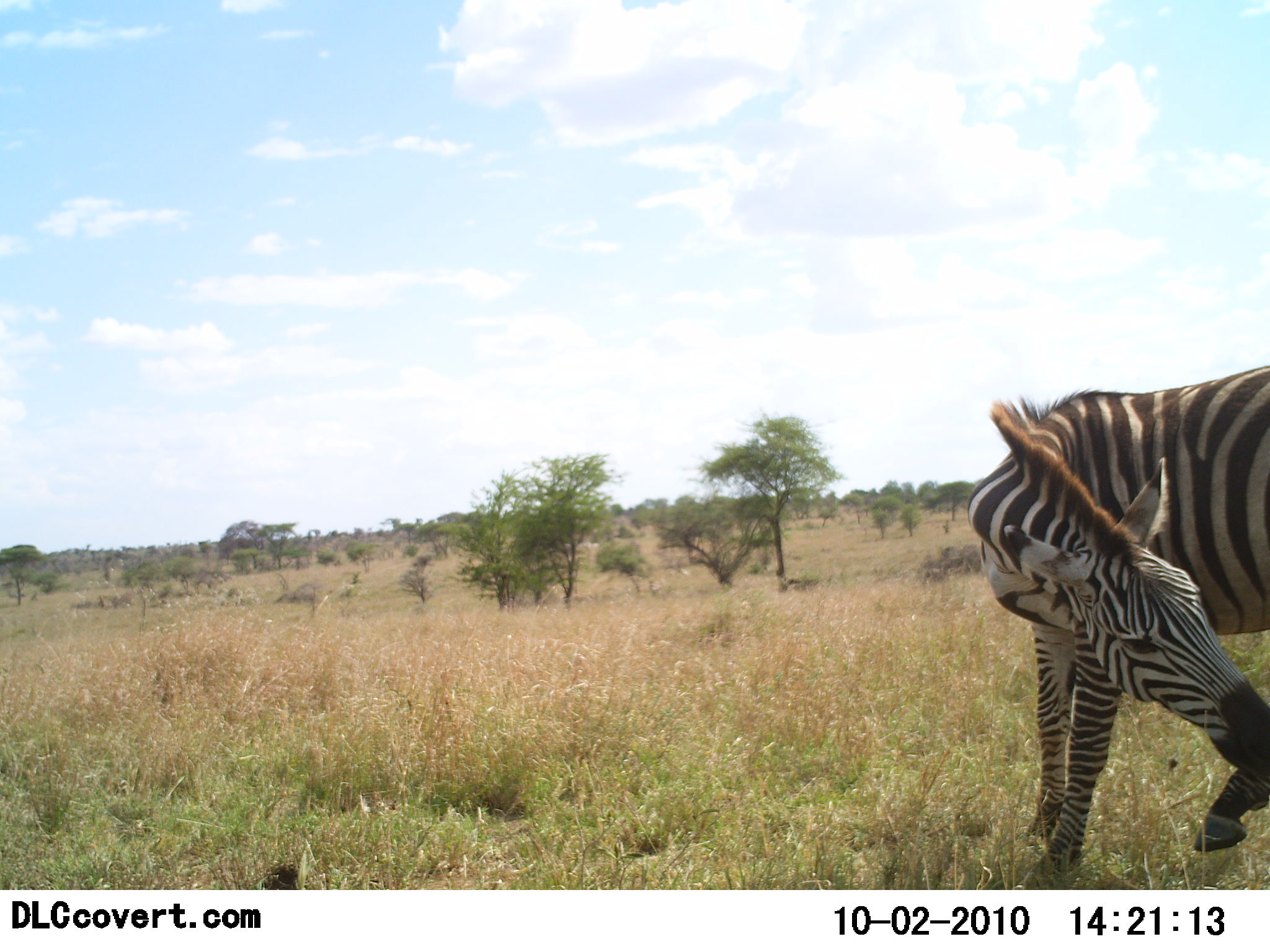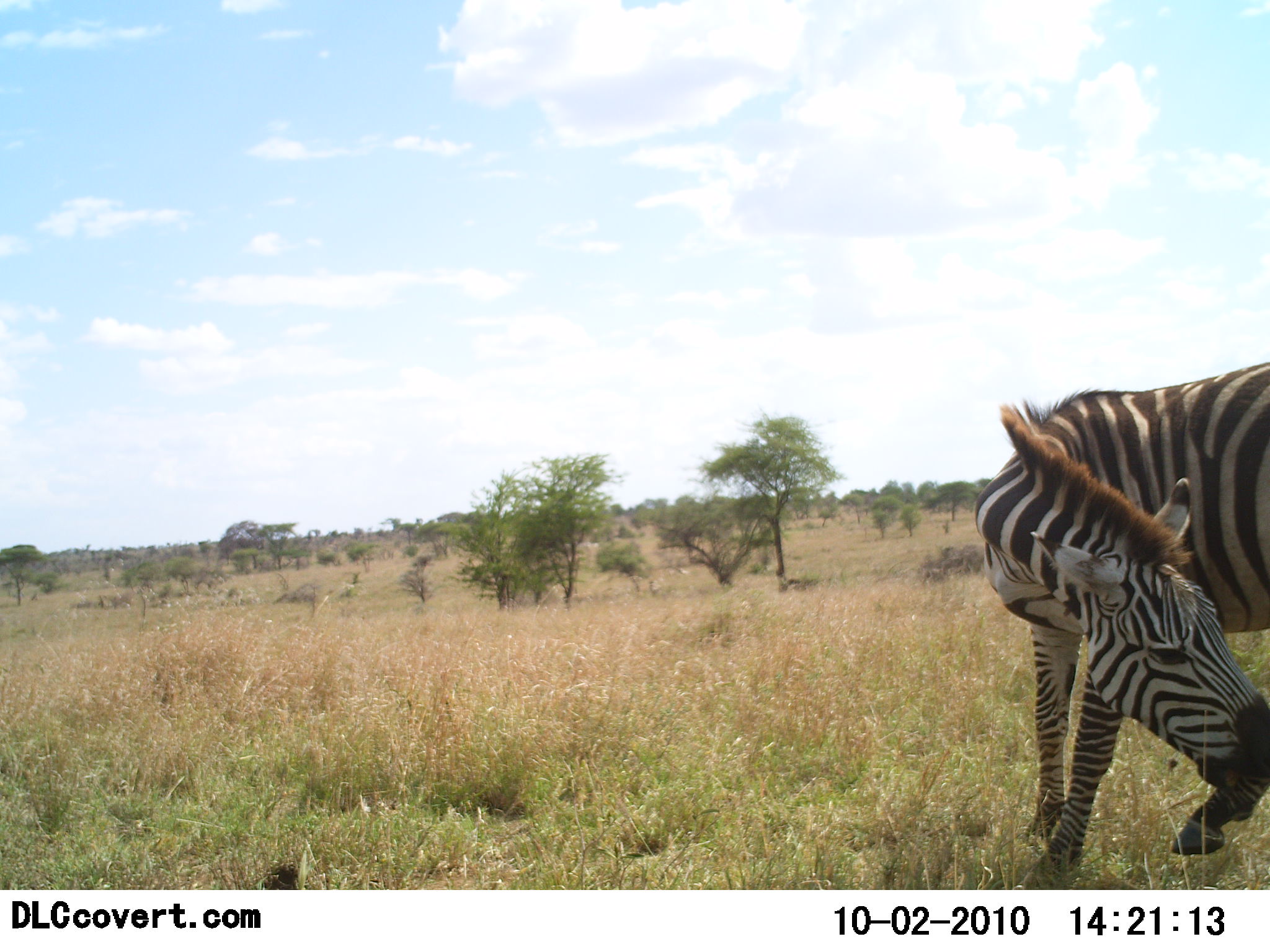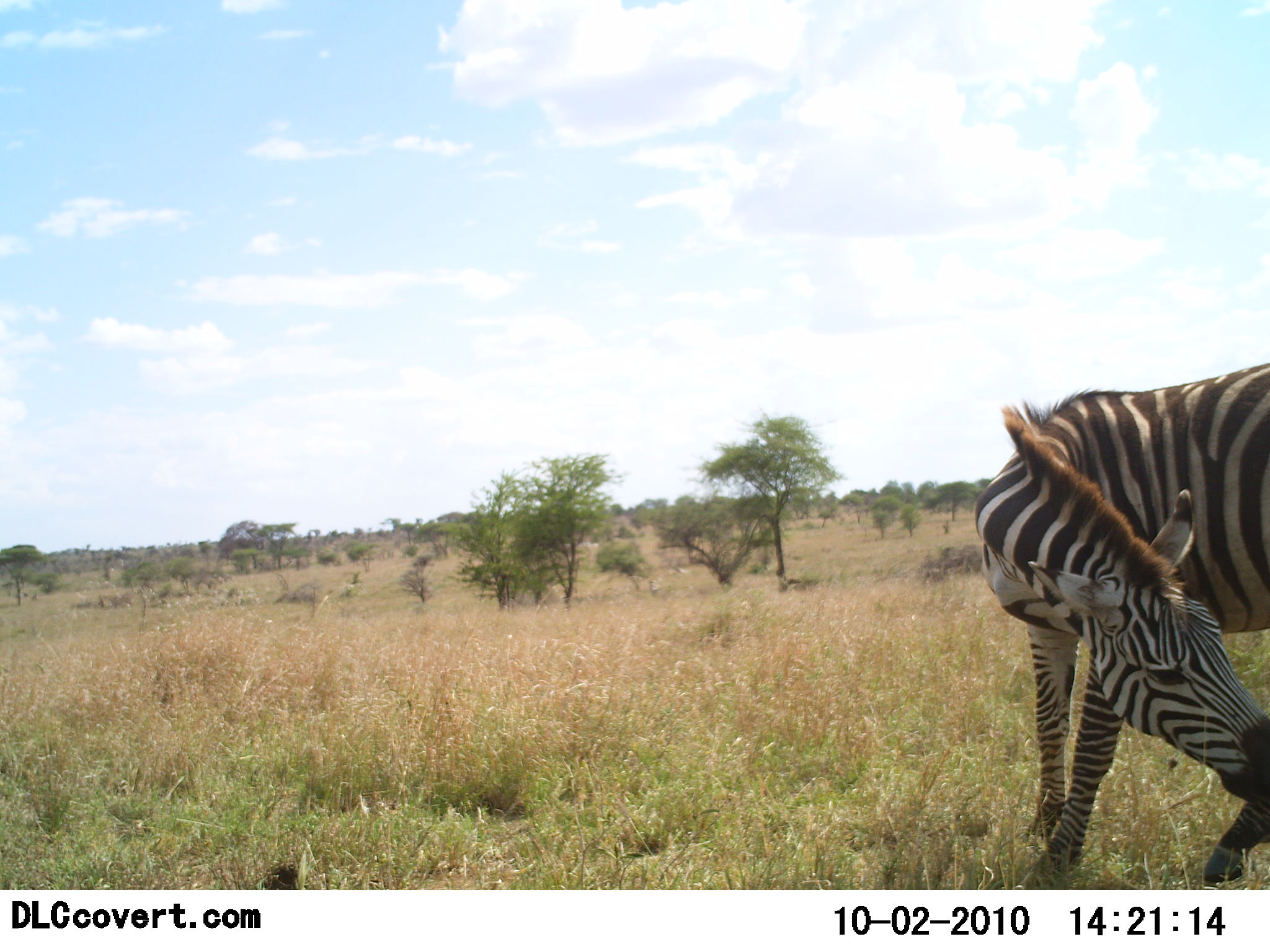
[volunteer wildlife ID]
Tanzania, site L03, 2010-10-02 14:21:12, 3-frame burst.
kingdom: Animalia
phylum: Chordata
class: Mammalia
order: Perissodactyla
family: Equidae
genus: Equus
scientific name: Equus quagga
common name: plains zebra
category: zebra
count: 1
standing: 62%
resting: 19%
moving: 6%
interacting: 12%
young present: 0%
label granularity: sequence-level